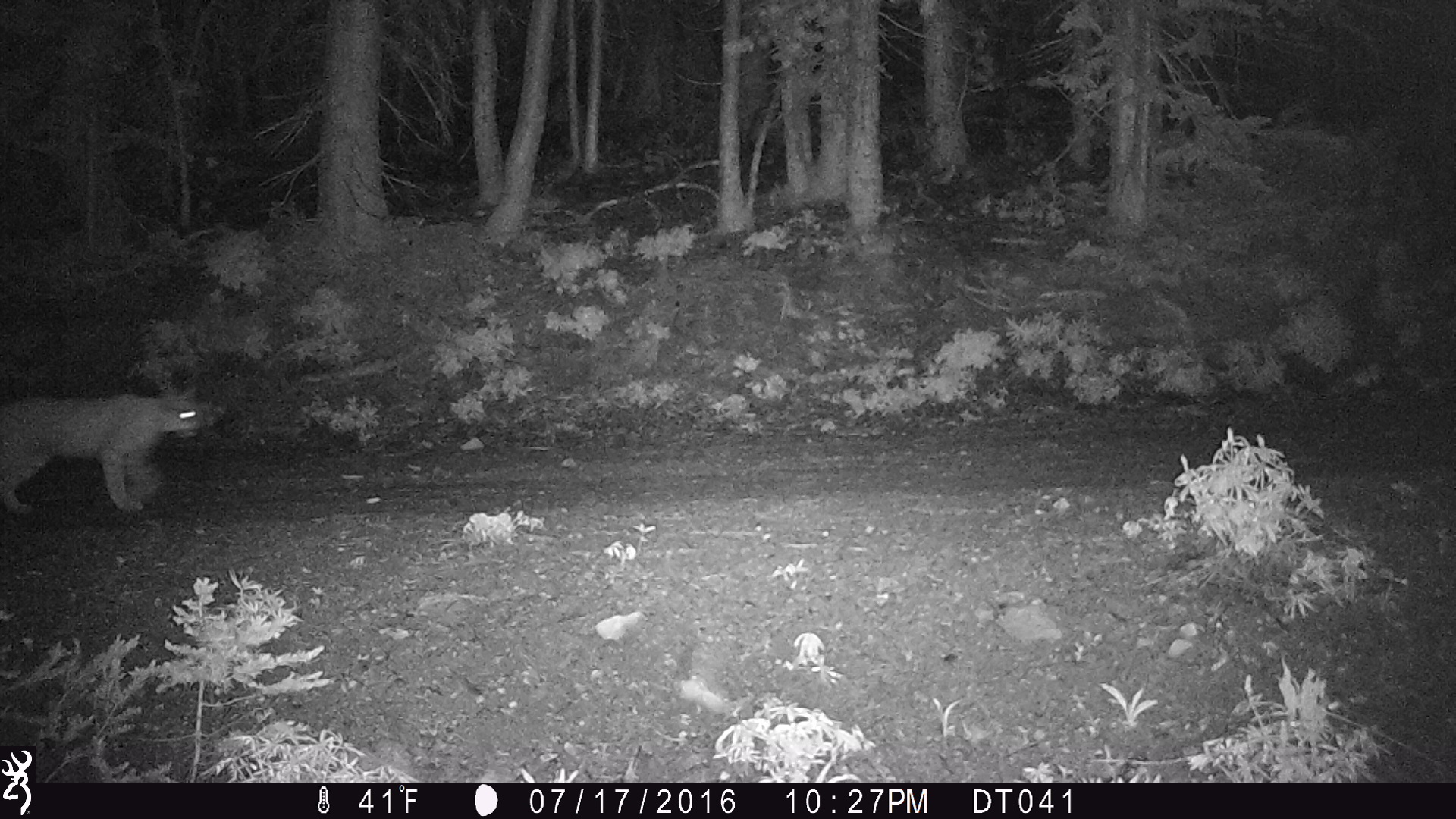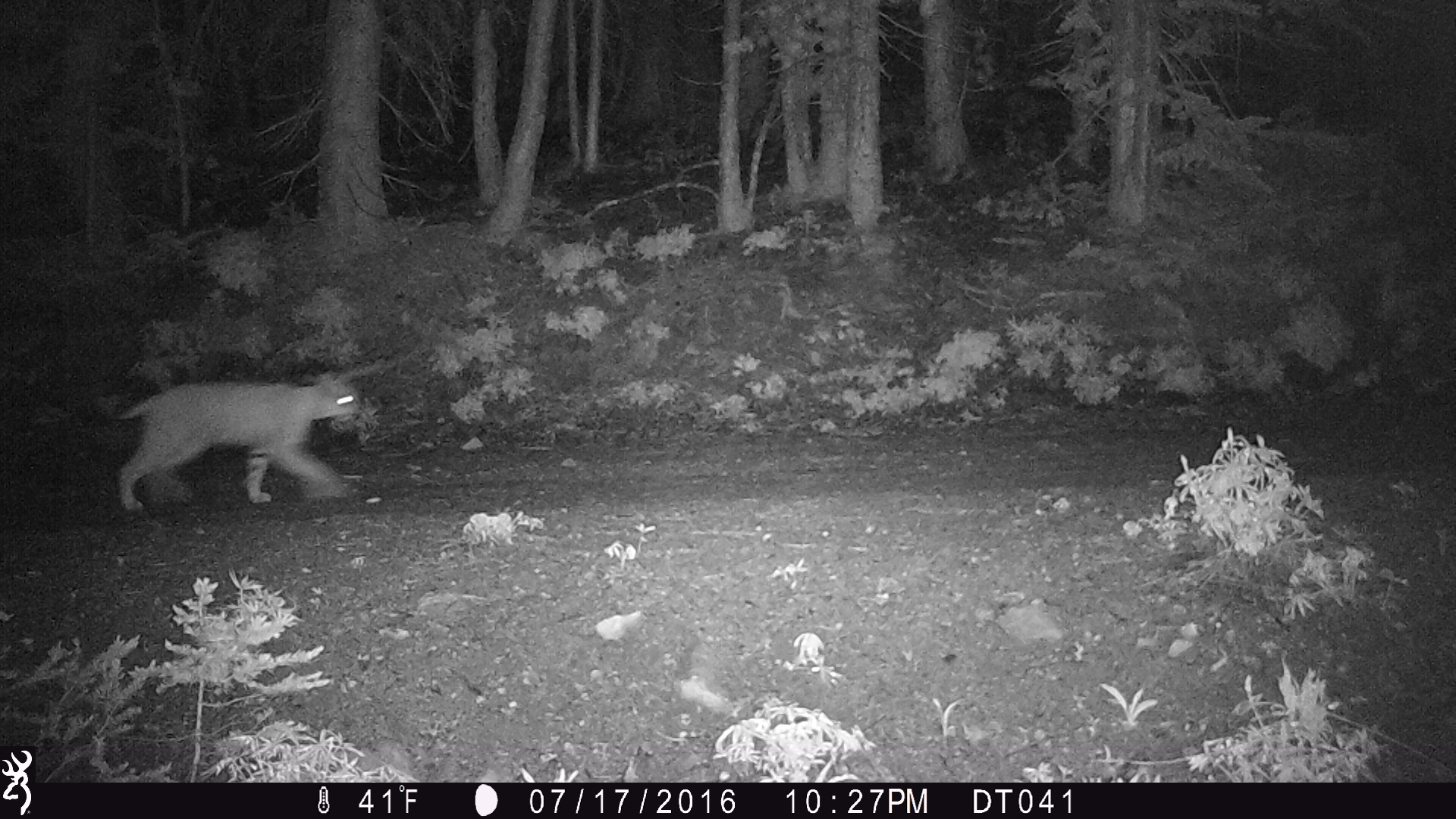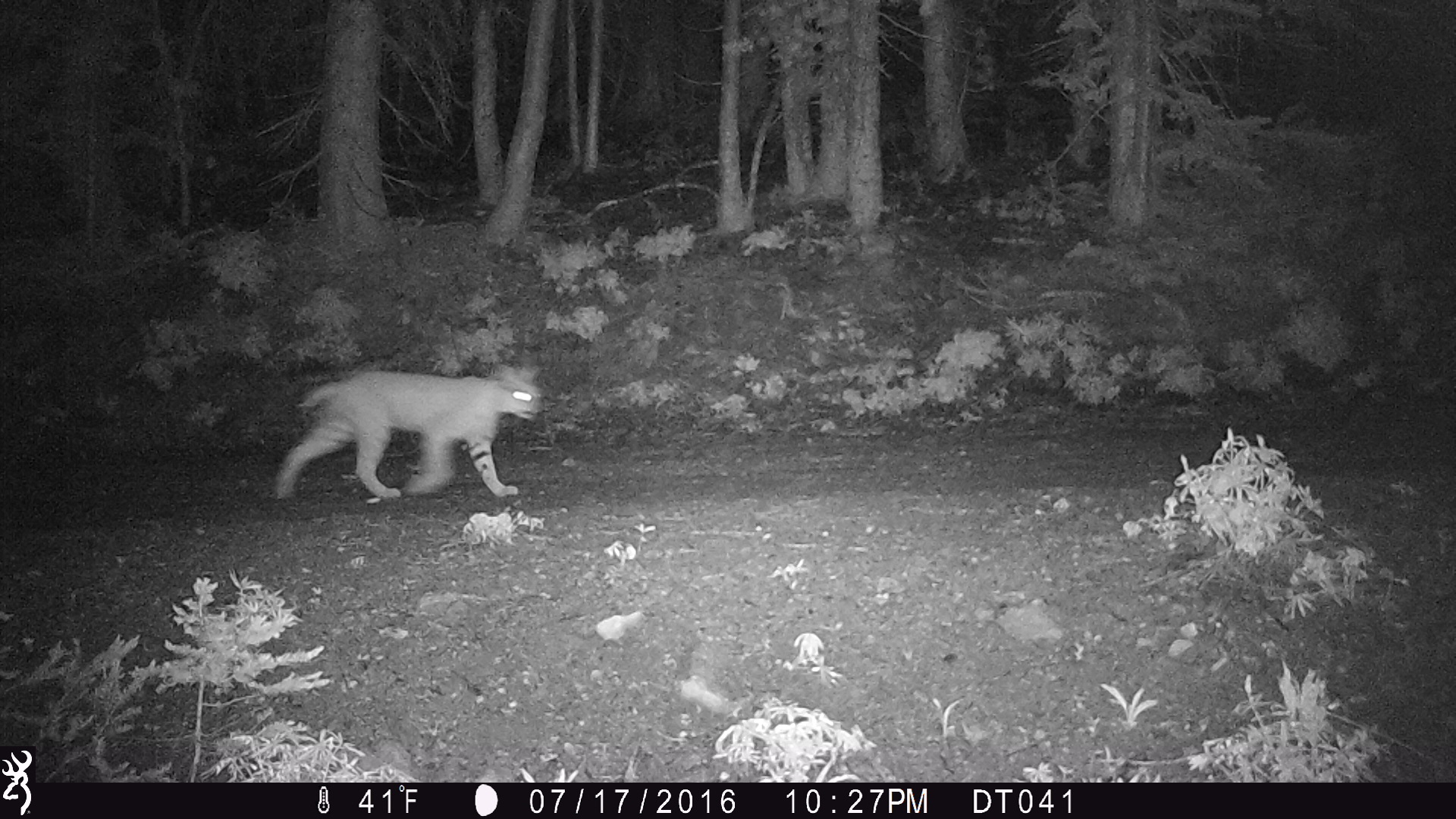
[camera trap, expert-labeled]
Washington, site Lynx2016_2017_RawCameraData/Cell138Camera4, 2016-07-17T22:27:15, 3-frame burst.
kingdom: Animalia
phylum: Chordata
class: Mammalia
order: Carnivora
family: Felidae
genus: Lynx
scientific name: Lynx rufus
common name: bobcat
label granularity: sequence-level